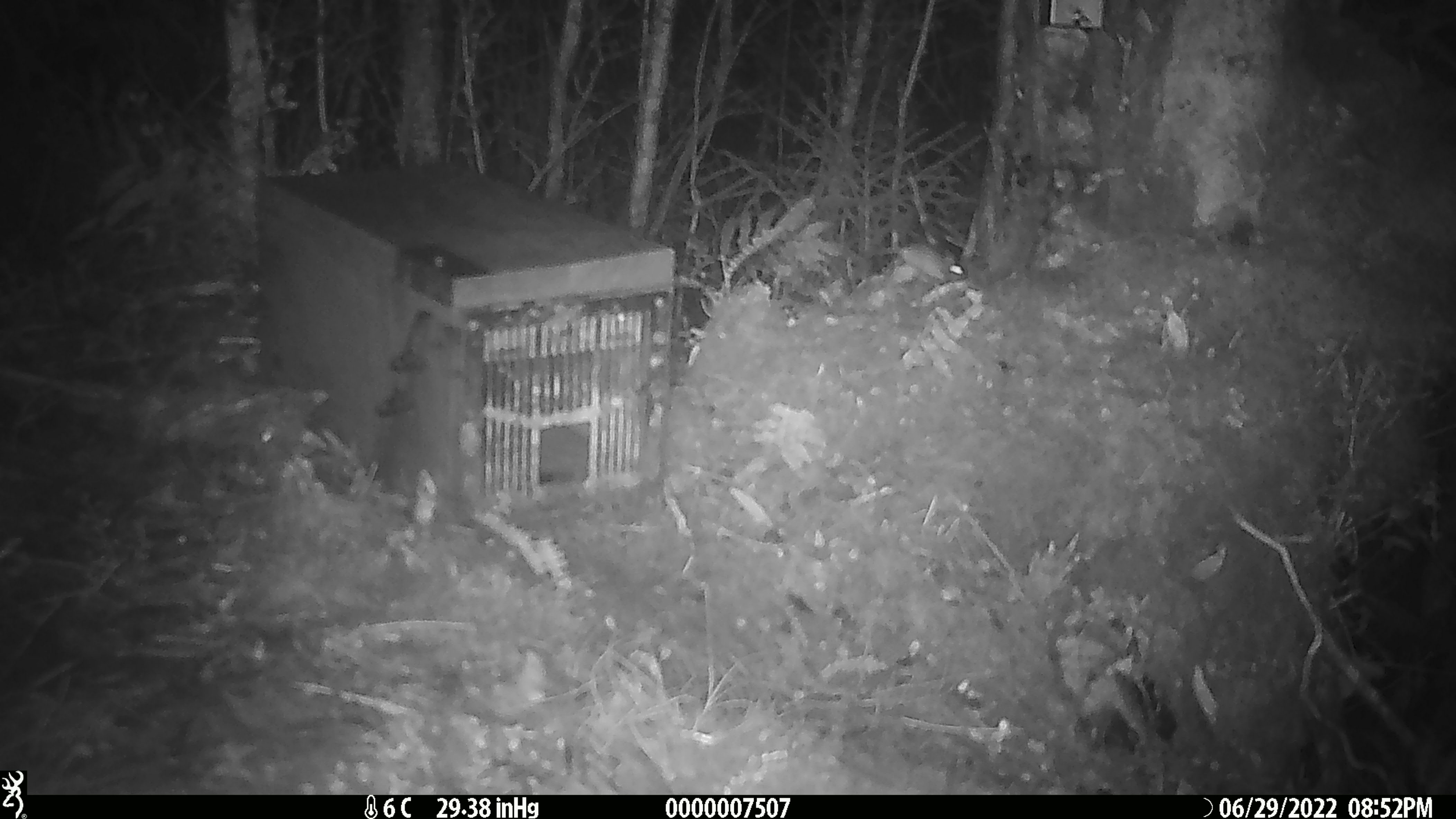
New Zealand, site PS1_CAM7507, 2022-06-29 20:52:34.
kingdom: Animalia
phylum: Chordata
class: Mammalia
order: Rodentia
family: Muridae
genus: Mus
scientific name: Mus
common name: mouse